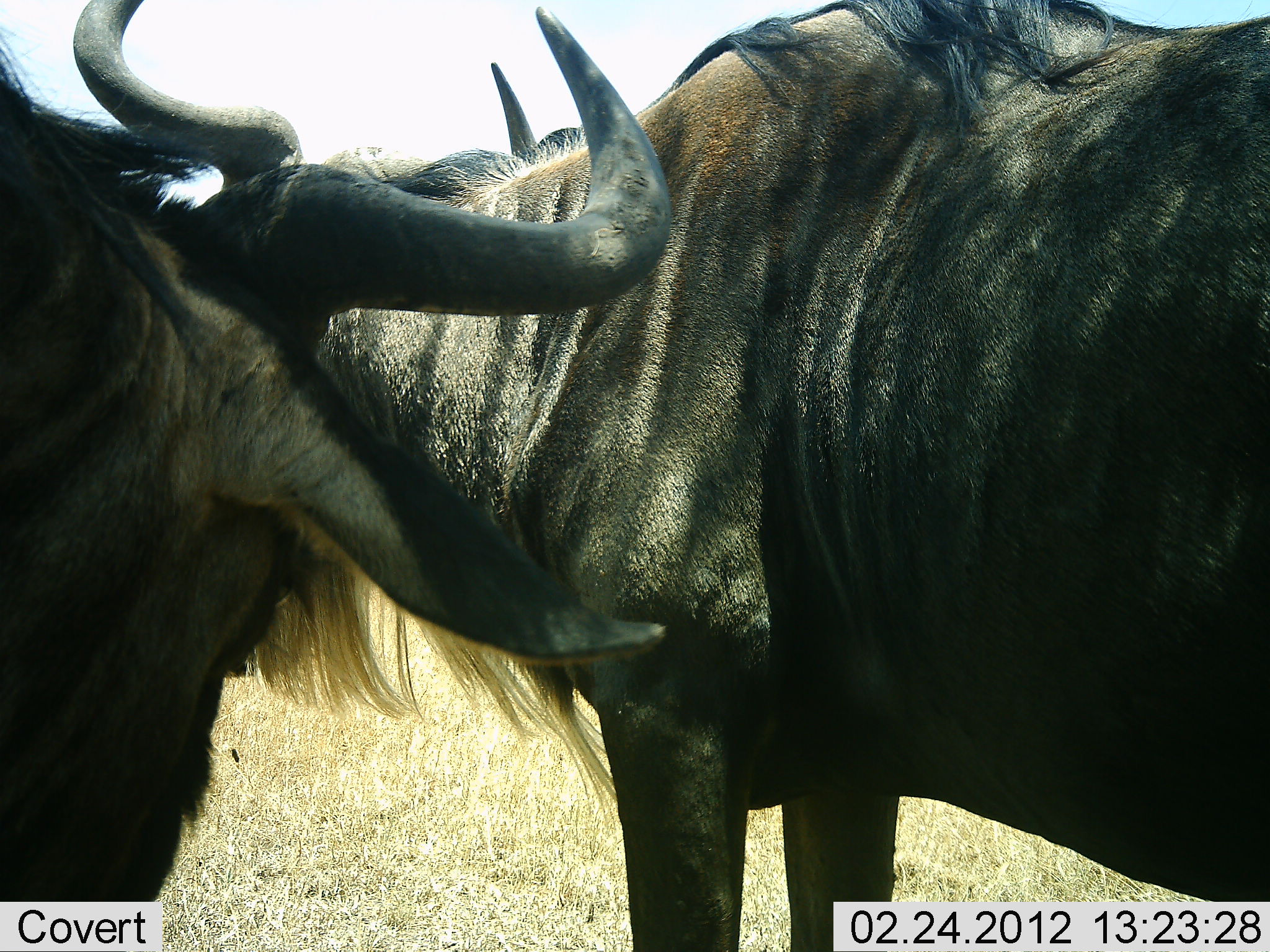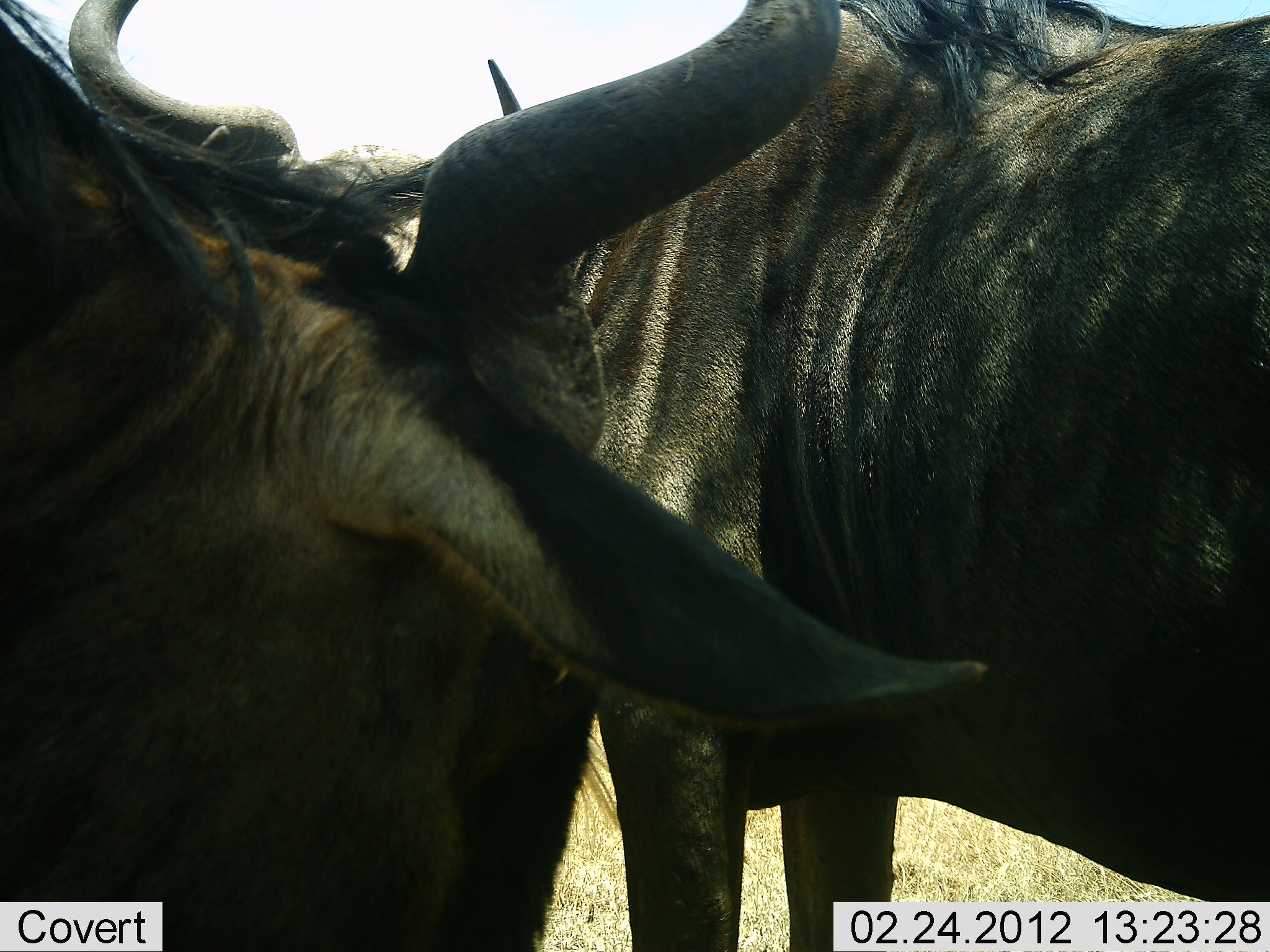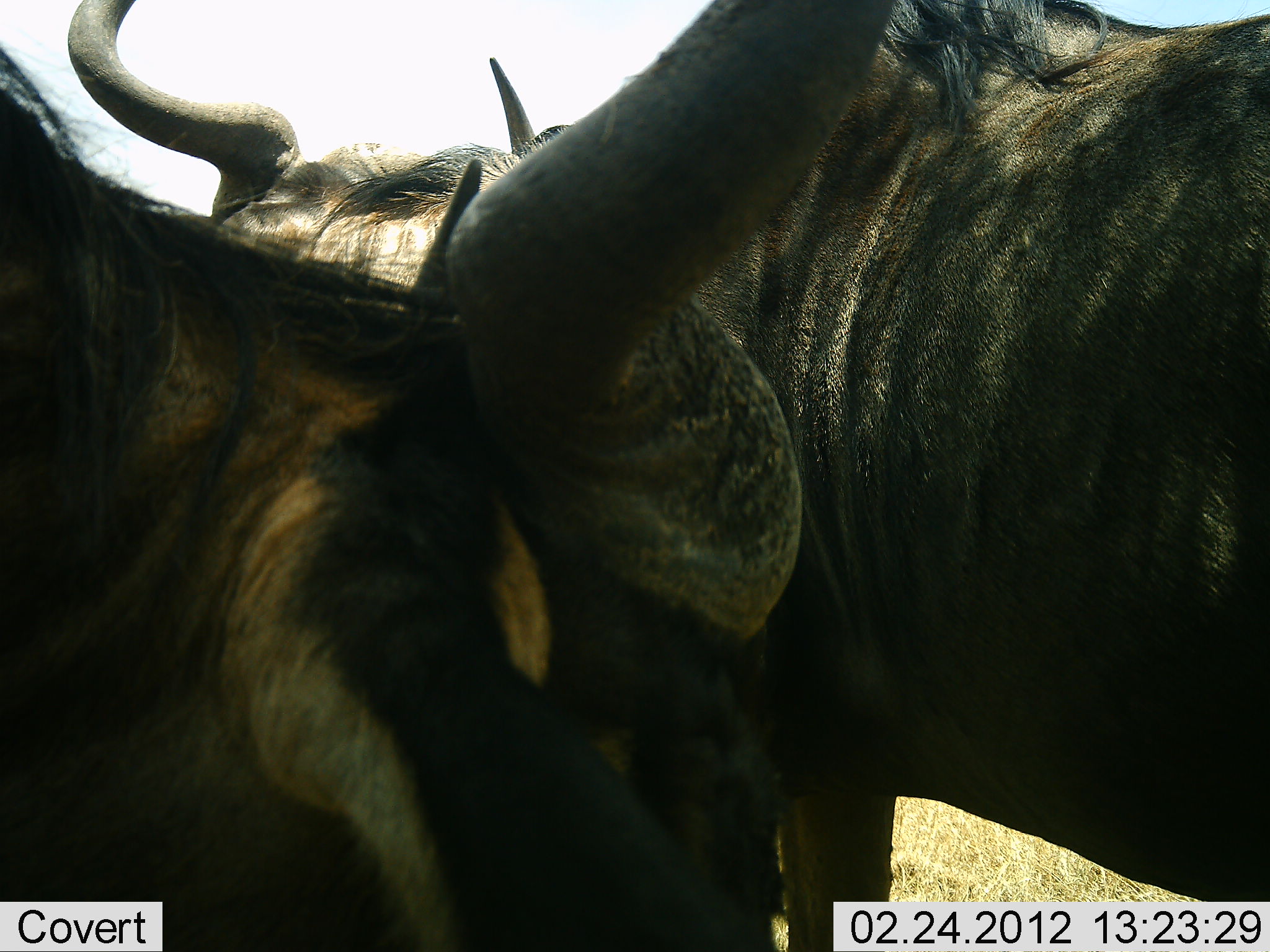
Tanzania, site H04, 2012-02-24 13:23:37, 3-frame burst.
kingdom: Animalia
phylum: Chordata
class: Mammalia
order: Artiodactyla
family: Bovidae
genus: Connochaetes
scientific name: Connochaetes taurinus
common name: blue wildebeest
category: wildebeest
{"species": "wildebeest (blue wildebeest) (Connochaetes taurinus)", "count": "2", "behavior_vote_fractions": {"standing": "83%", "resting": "11%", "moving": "0%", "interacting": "11%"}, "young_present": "0%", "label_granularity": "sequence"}